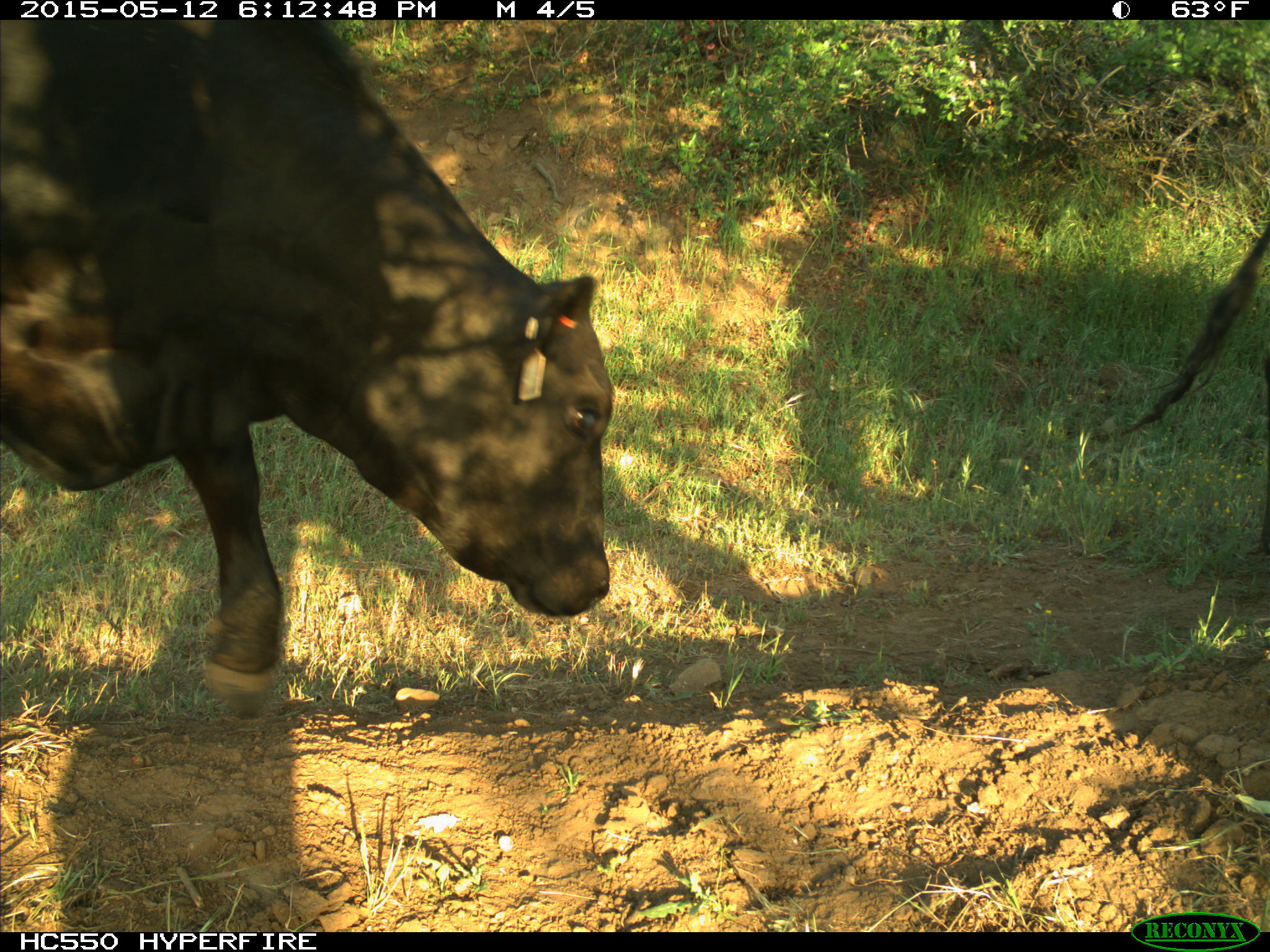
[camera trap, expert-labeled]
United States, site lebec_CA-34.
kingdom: Animalia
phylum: Chordata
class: Mammalia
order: Artiodactyla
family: Bovidae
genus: Bos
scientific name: Bos taurus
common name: domestic cow